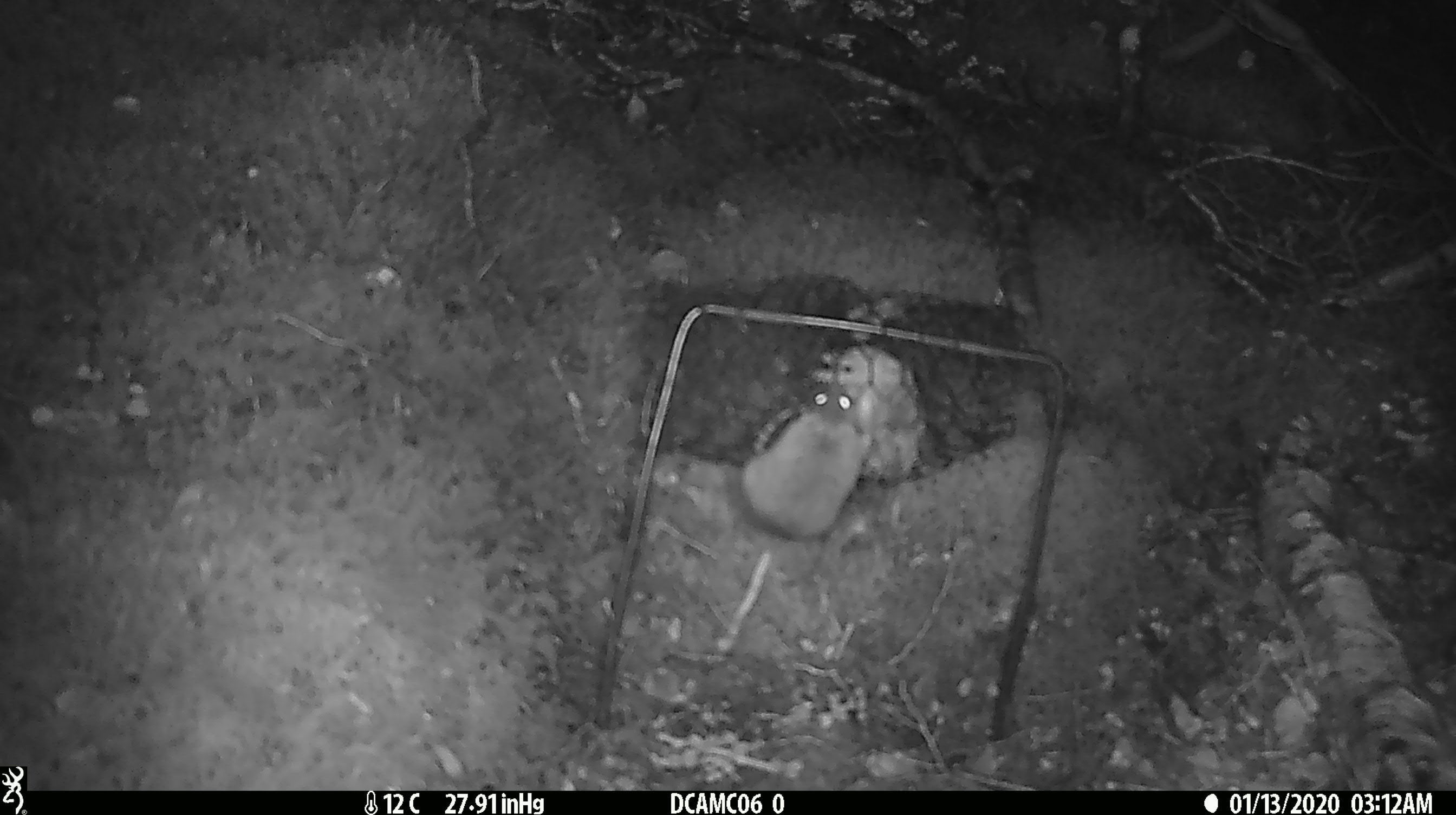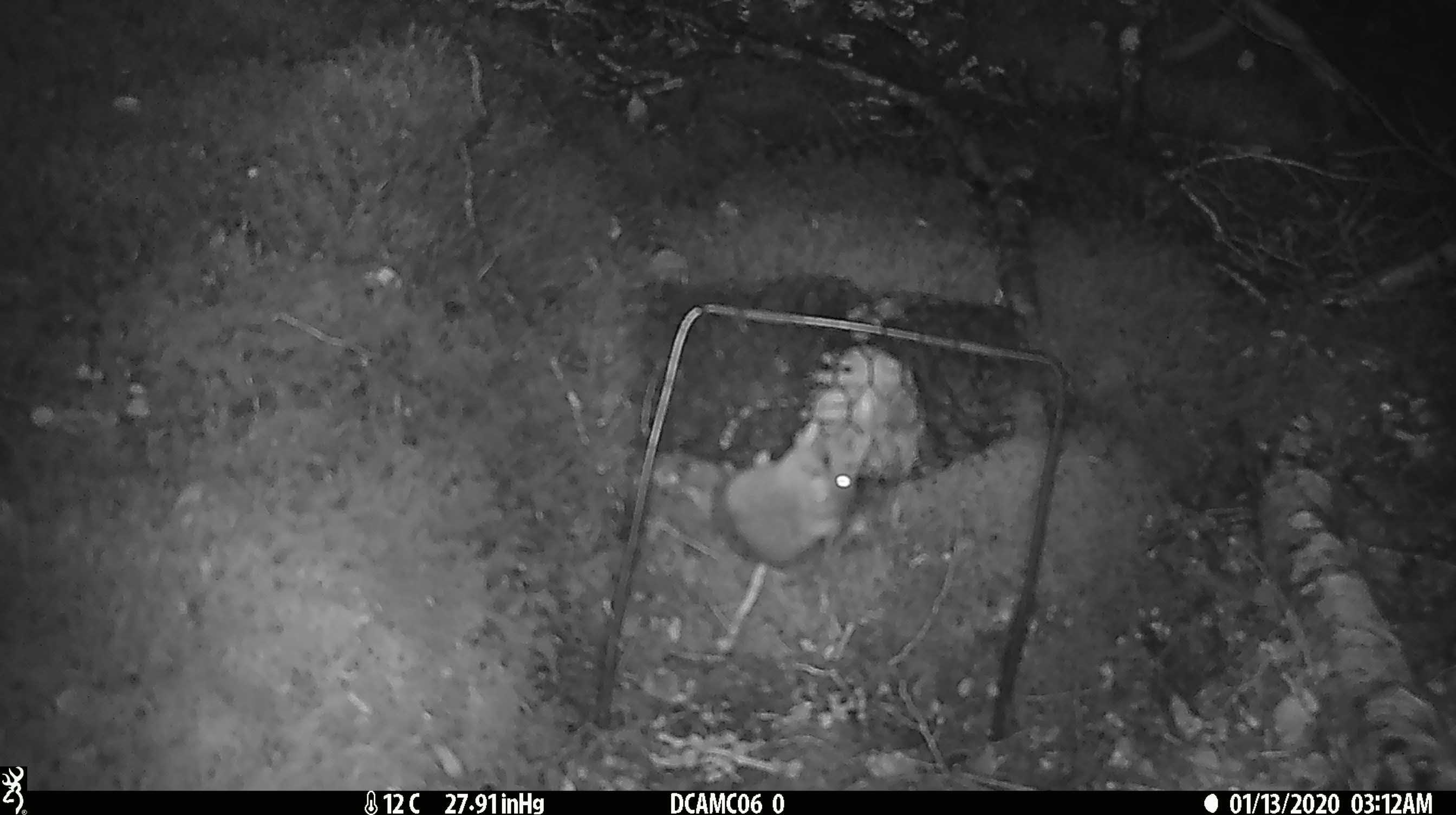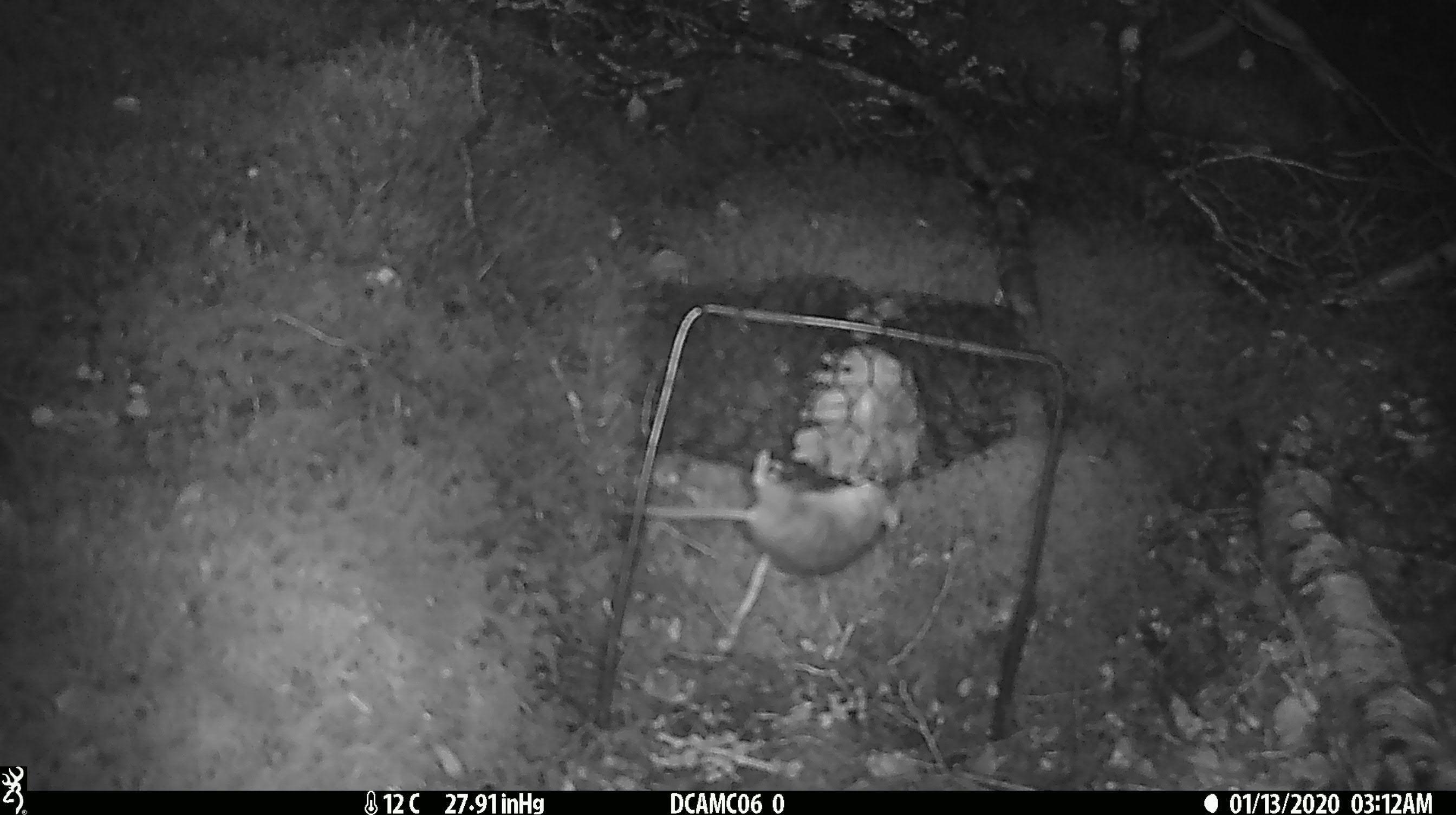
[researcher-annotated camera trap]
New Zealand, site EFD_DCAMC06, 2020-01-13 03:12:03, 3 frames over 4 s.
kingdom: Animalia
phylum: Chordata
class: Mammalia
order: Rodentia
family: Muridae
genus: Mus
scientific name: Mus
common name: mouse